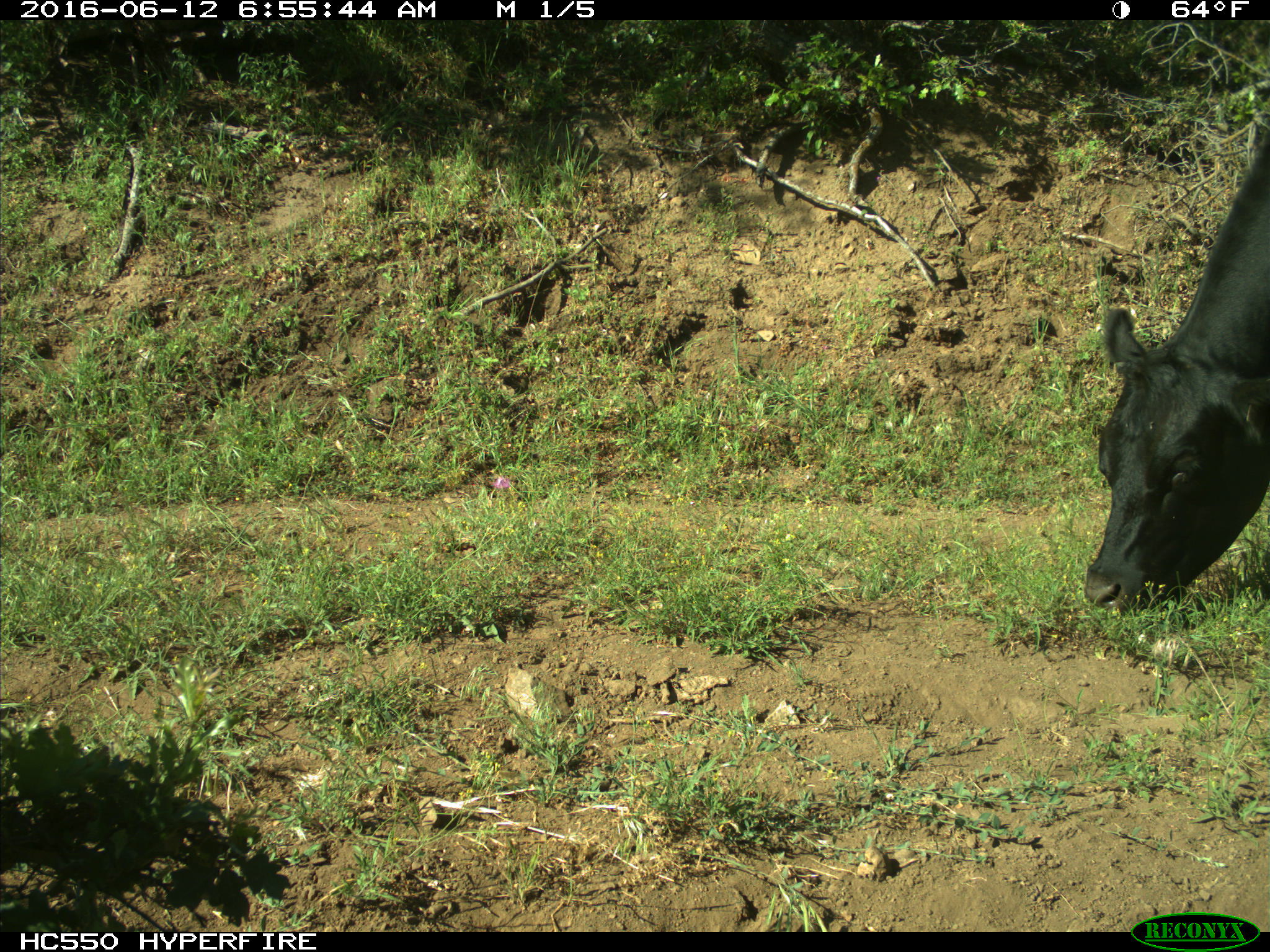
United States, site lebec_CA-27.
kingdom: Animalia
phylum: Chordata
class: Mammalia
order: Artiodactyla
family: Bovidae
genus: Bos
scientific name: Bos taurus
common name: domestic cow